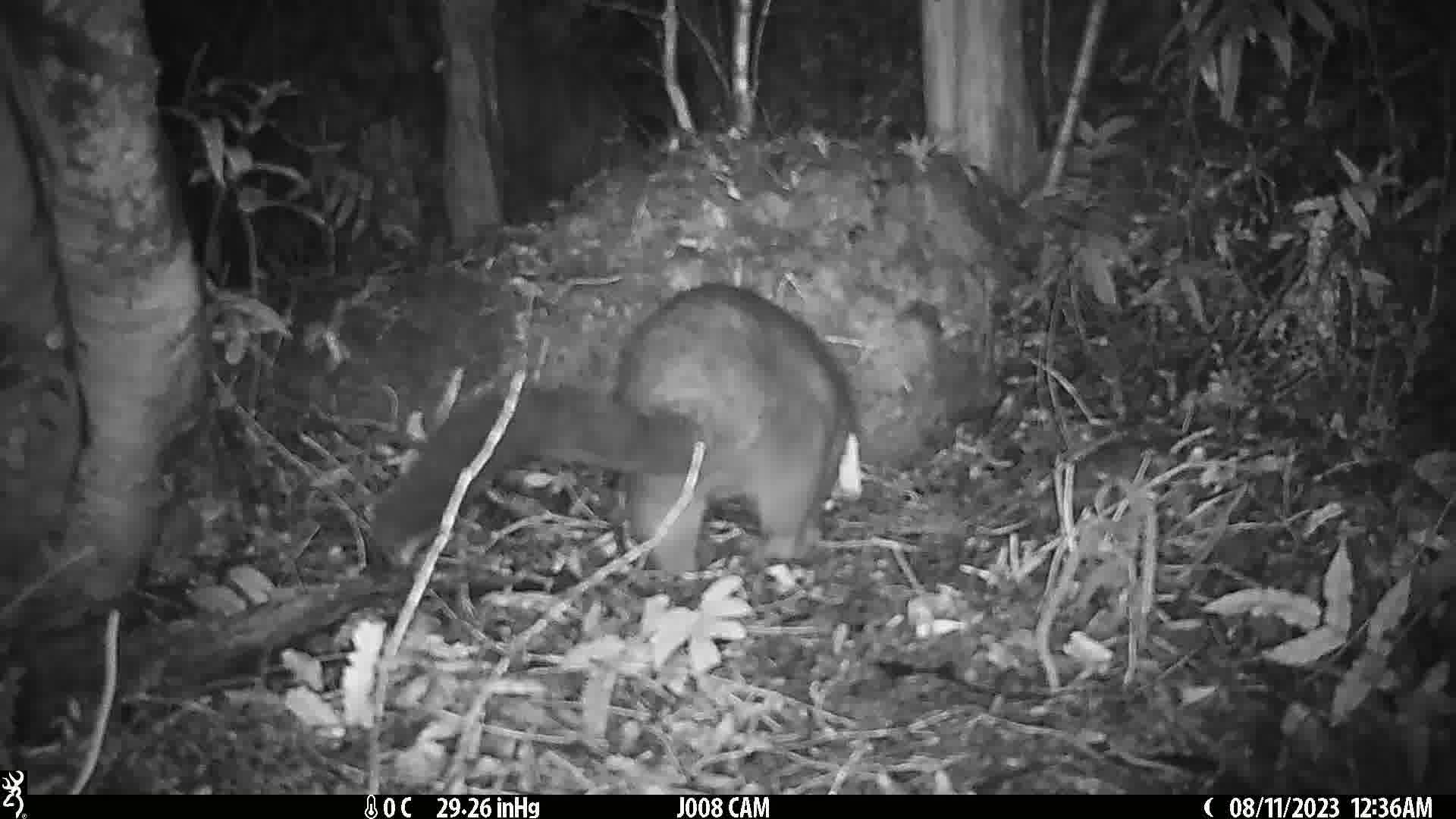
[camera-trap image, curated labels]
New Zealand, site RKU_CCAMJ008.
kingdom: Animalia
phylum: Chordata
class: Mammalia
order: Diprotodontia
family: Phalangeridae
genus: Trichosurus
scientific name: Trichosurus vulpecula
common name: common brushtail possum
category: possum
Possum (common brushtail possum) (Trichosurus vulpecula).